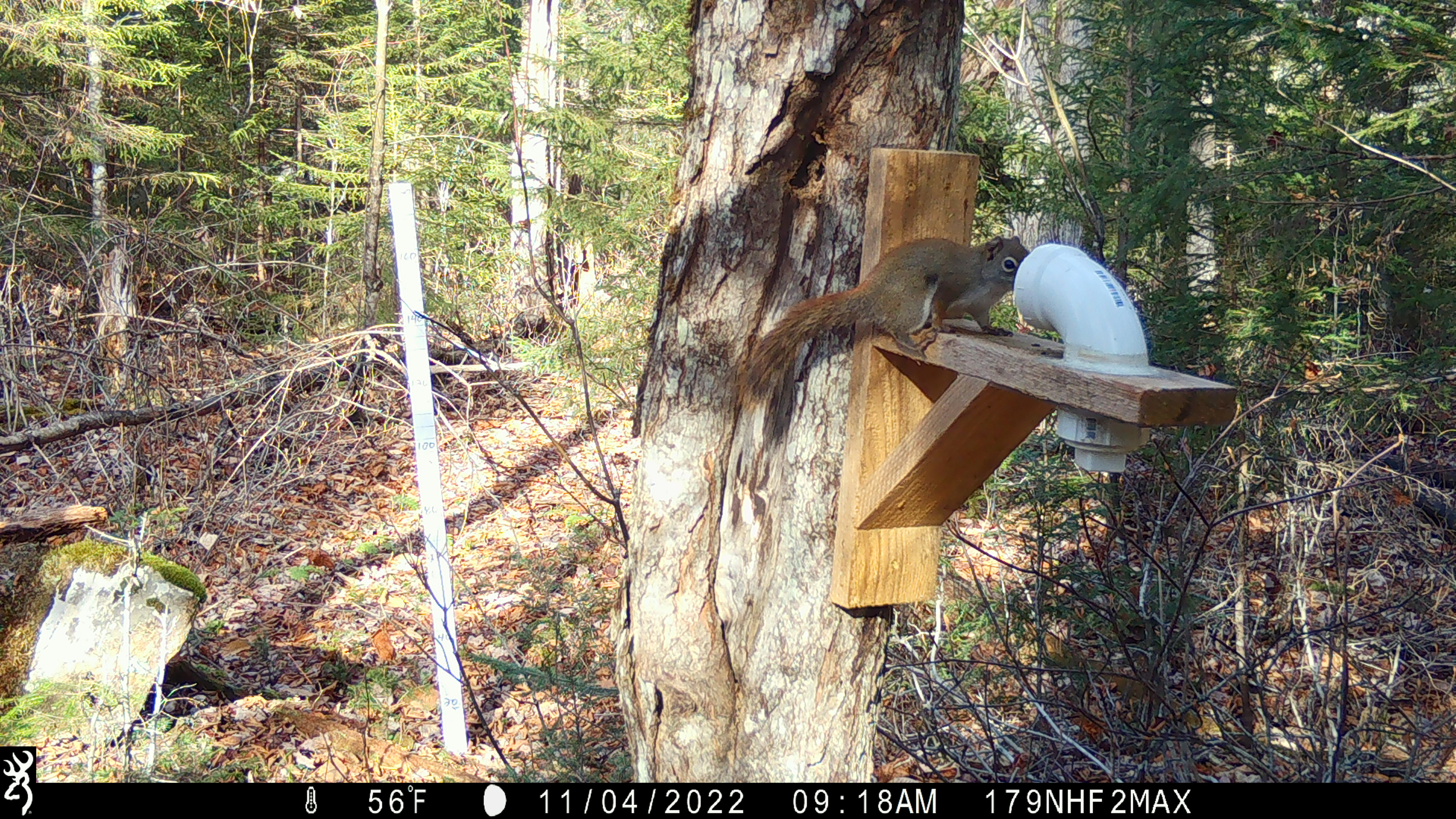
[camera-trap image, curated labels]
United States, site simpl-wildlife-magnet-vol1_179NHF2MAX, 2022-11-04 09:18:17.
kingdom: Animalia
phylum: Chordata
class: Mammalia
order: Rodentia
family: Sciuridae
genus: Tamiasciurus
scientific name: Tamiasciurus hudsonicus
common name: red squirrel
Red squirrel (Tamiasciurus hudsonicus).